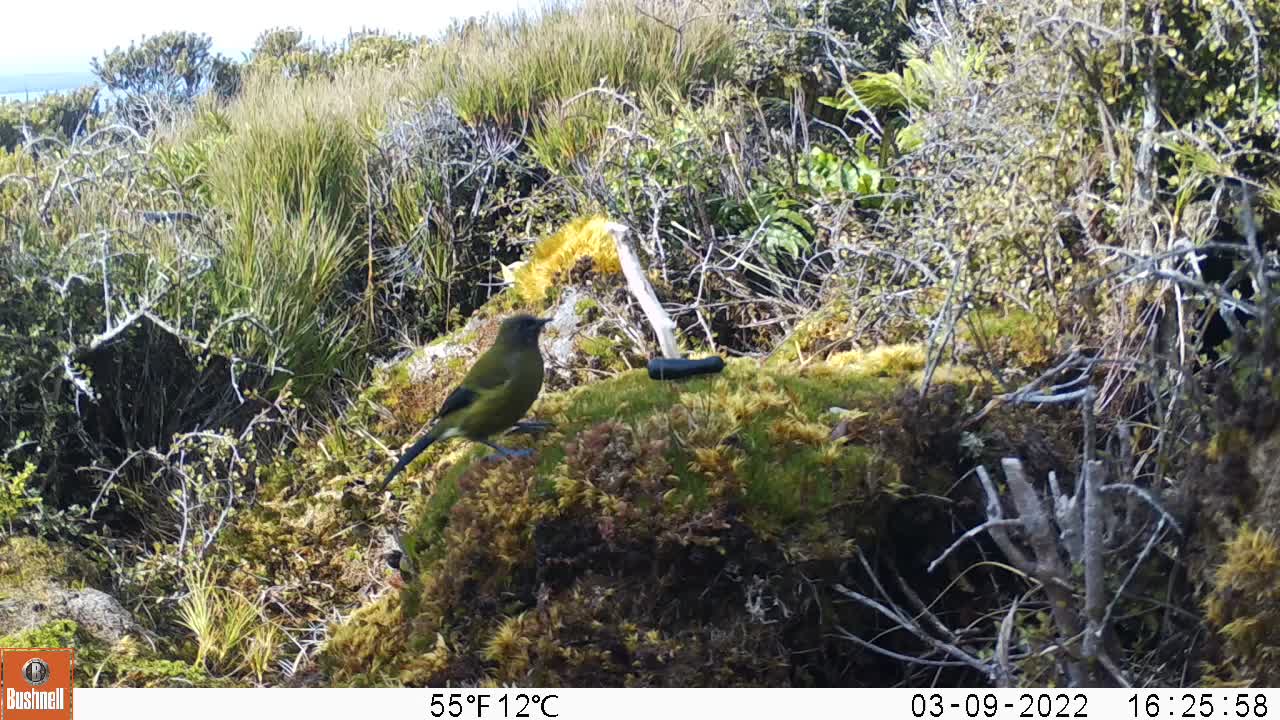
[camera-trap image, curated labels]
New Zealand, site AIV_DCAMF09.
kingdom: Animalia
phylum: Chordata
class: Aves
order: Passeriformes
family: Meliphagidae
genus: Anthornis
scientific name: Anthornis melanura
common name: new zealand bellbird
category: bellbird